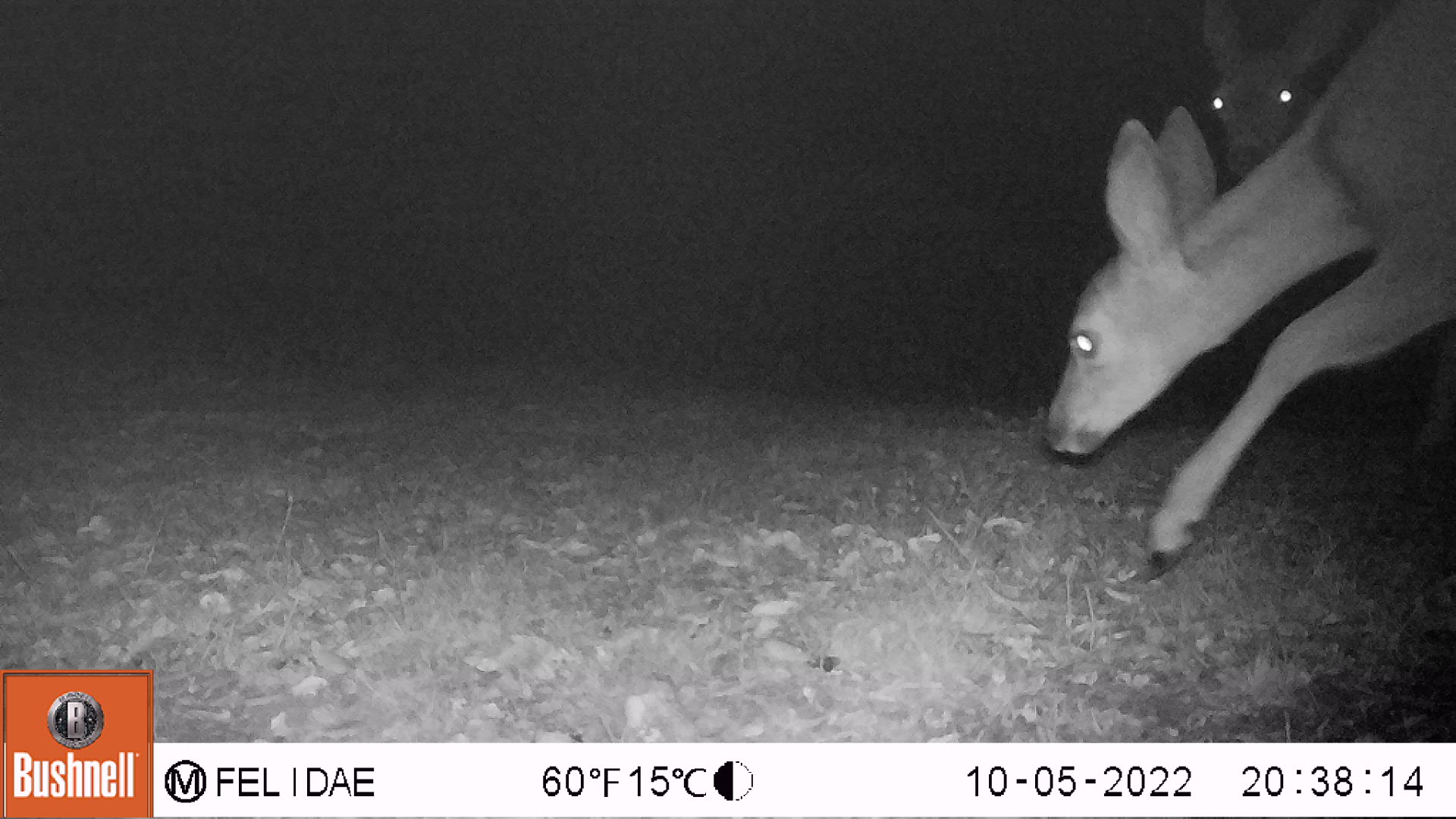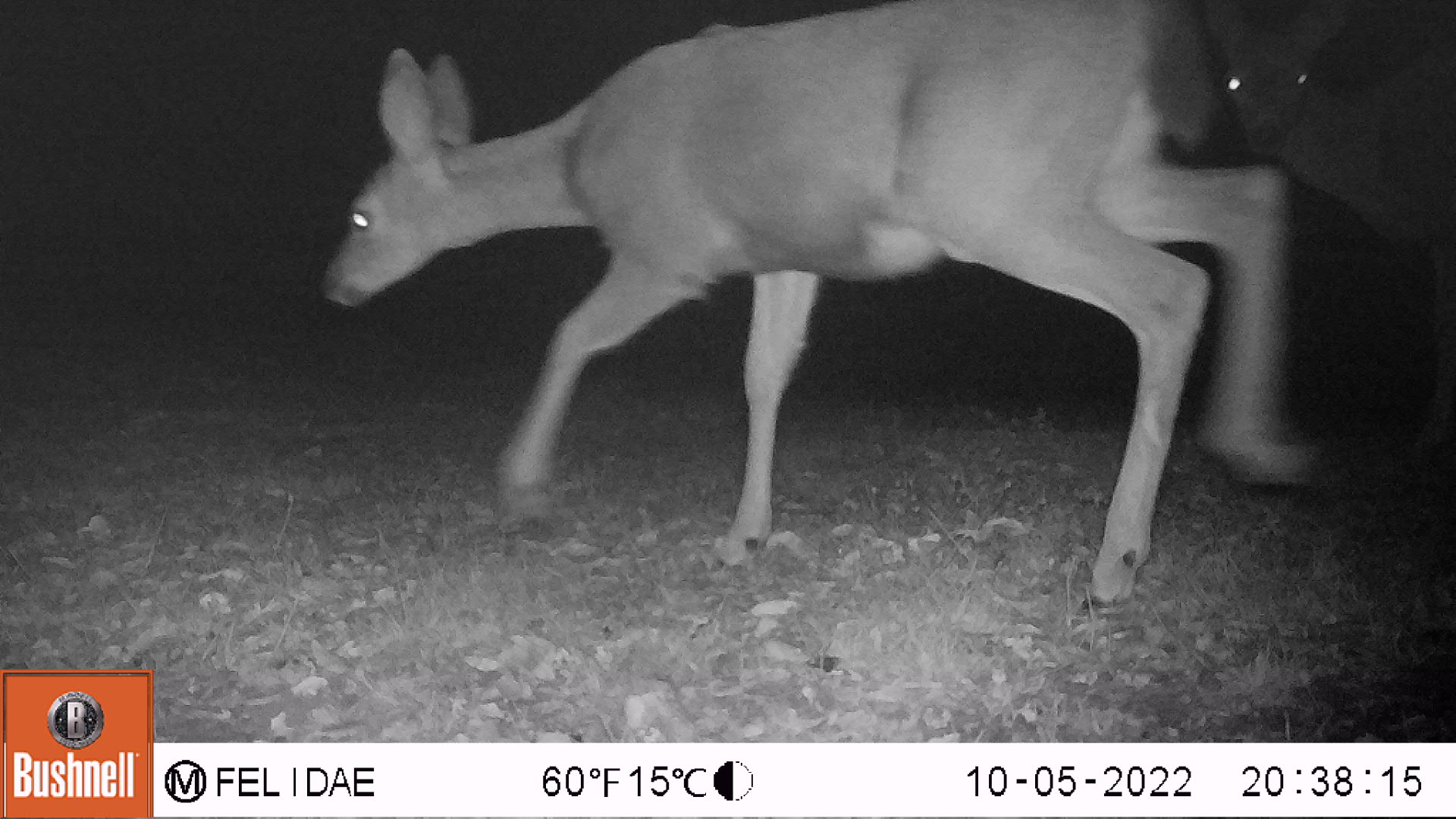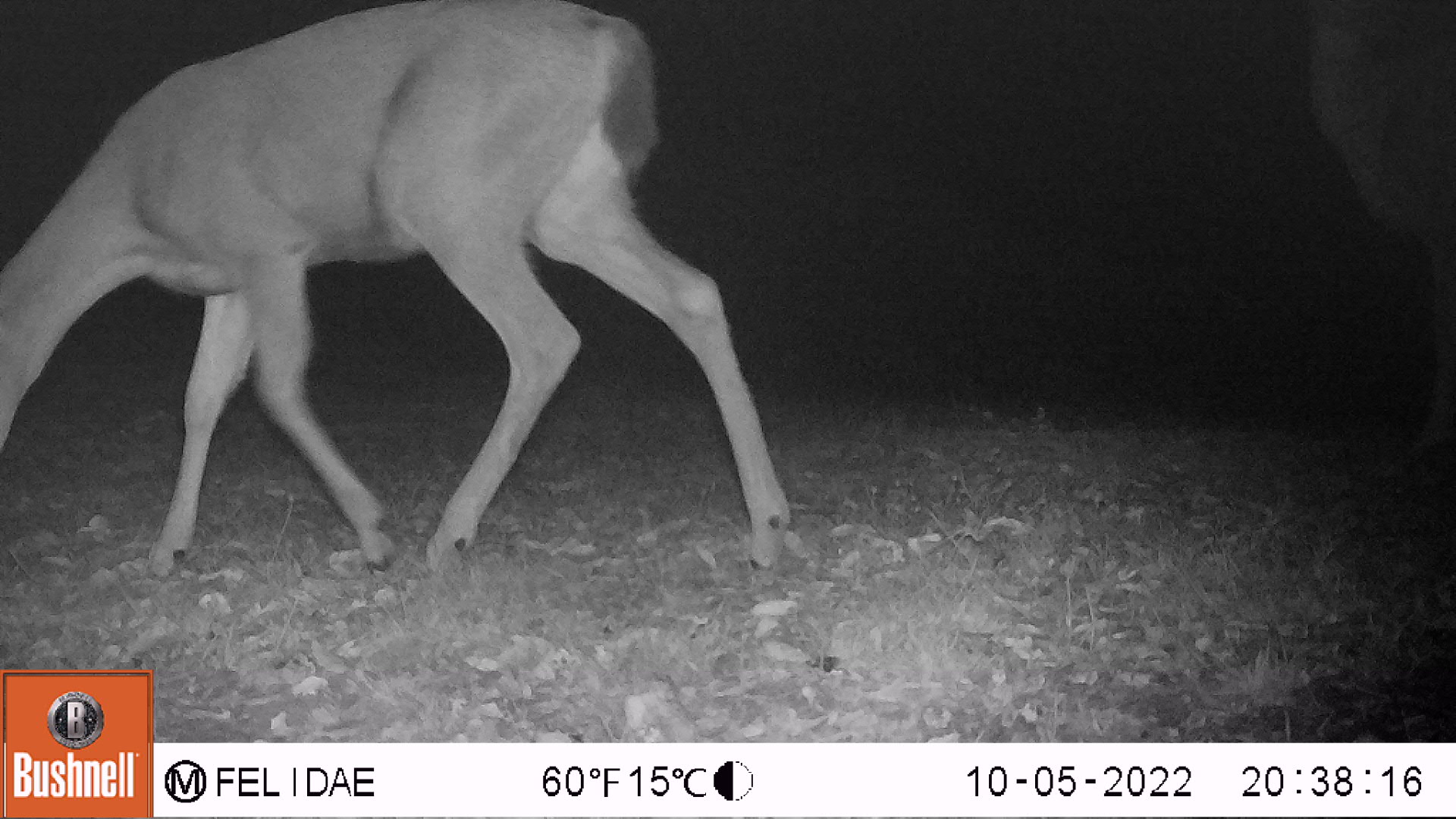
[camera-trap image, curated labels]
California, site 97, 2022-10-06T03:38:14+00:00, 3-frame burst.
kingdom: Animalia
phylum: Chordata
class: Mammalia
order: Artiodactyla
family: Cervidae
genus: Odocoileus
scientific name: Odocoileus hemionus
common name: mule deer